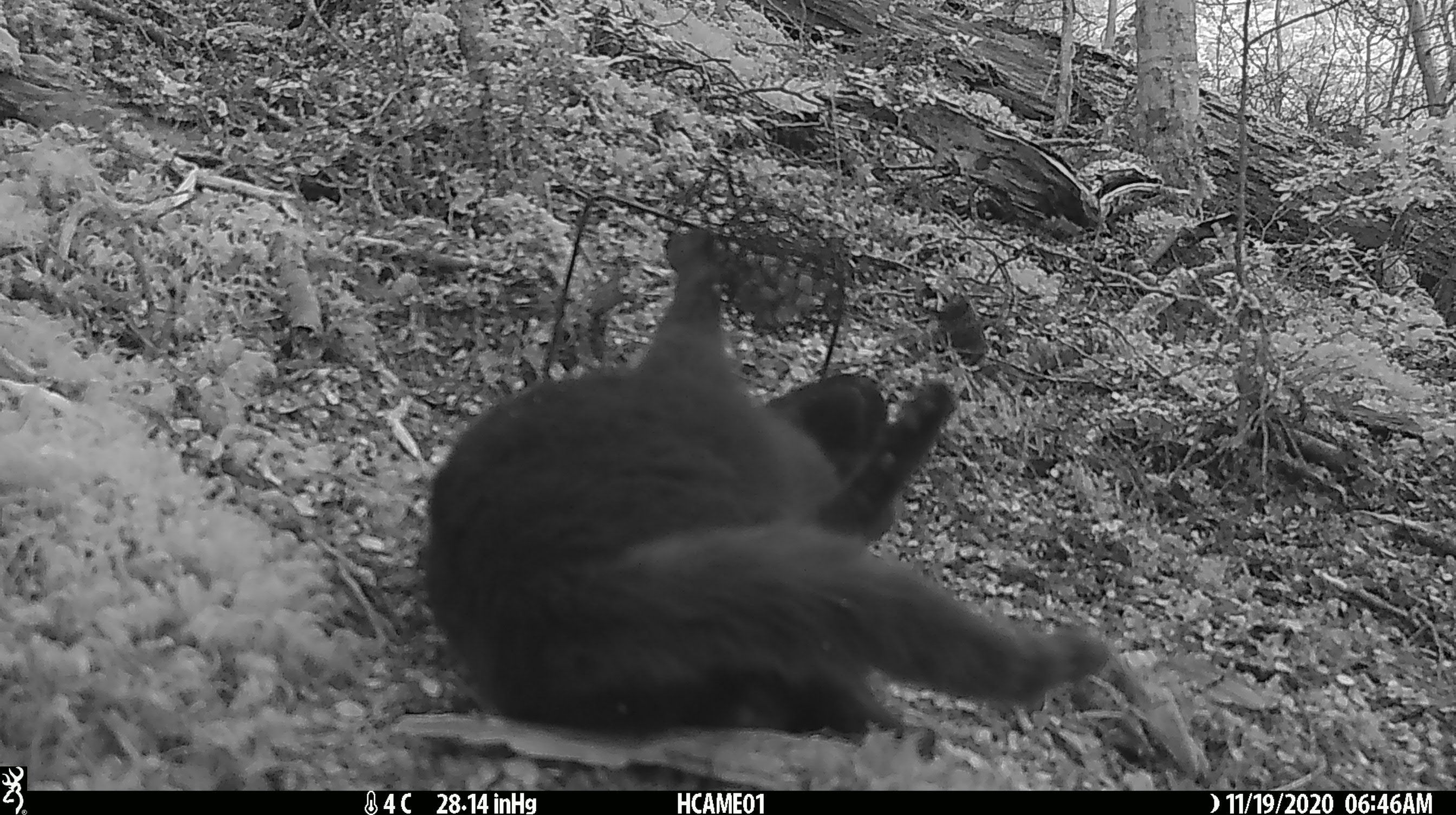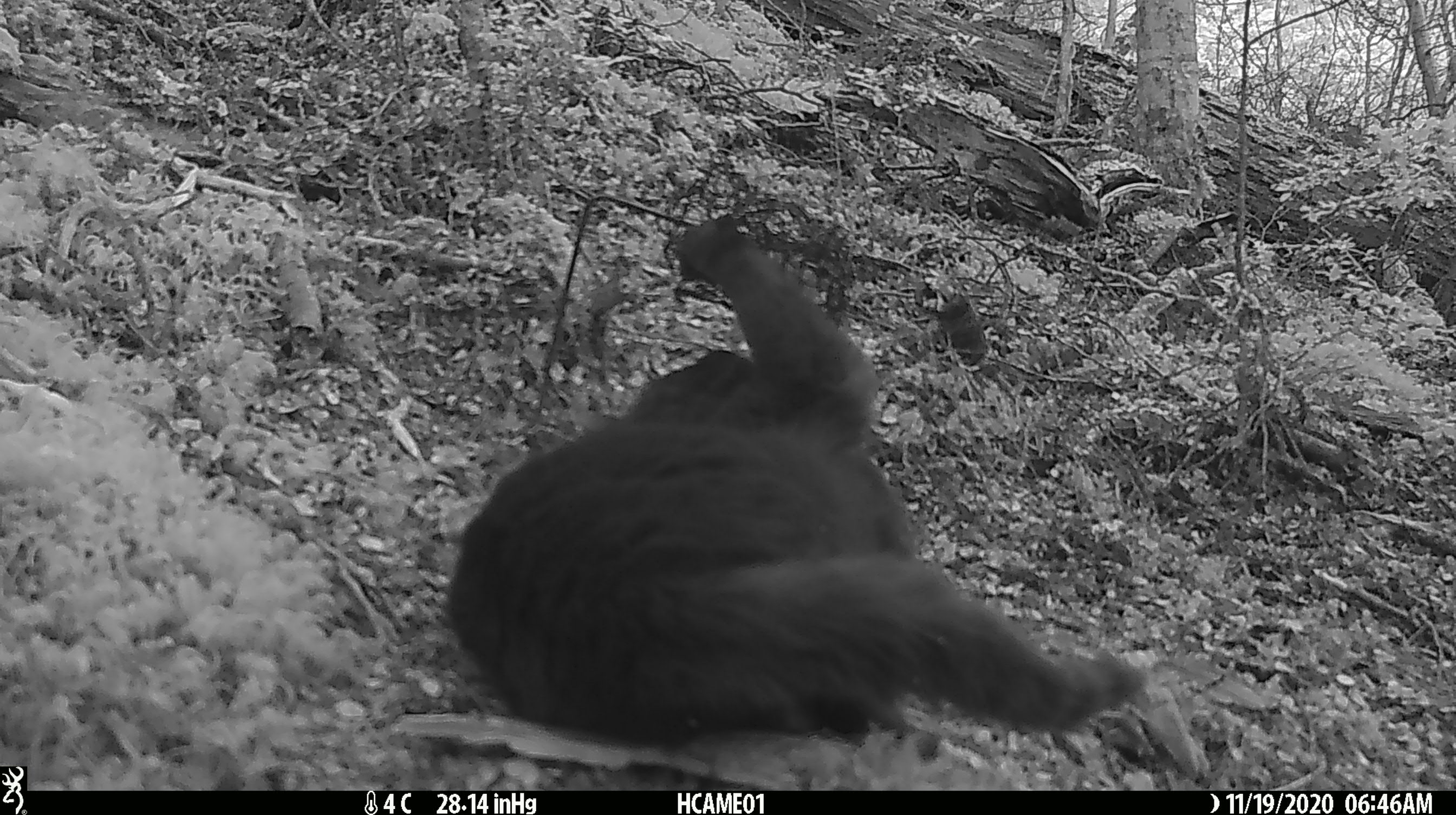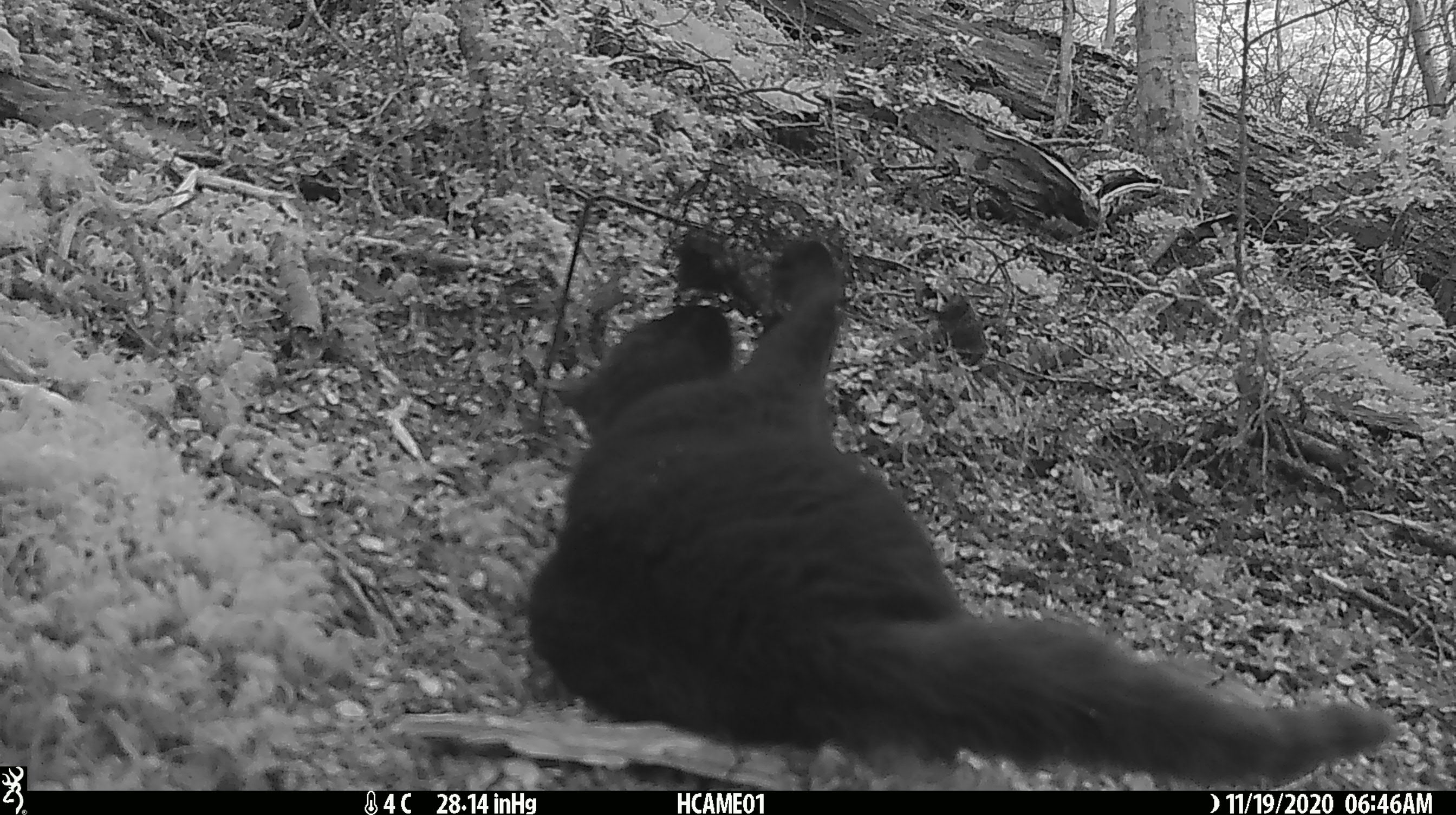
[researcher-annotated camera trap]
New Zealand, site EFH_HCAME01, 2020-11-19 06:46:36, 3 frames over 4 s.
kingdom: Animalia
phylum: Chordata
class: Mammalia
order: Carnivora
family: Felidae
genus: Felis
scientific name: Felis catus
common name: domestic cat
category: cat